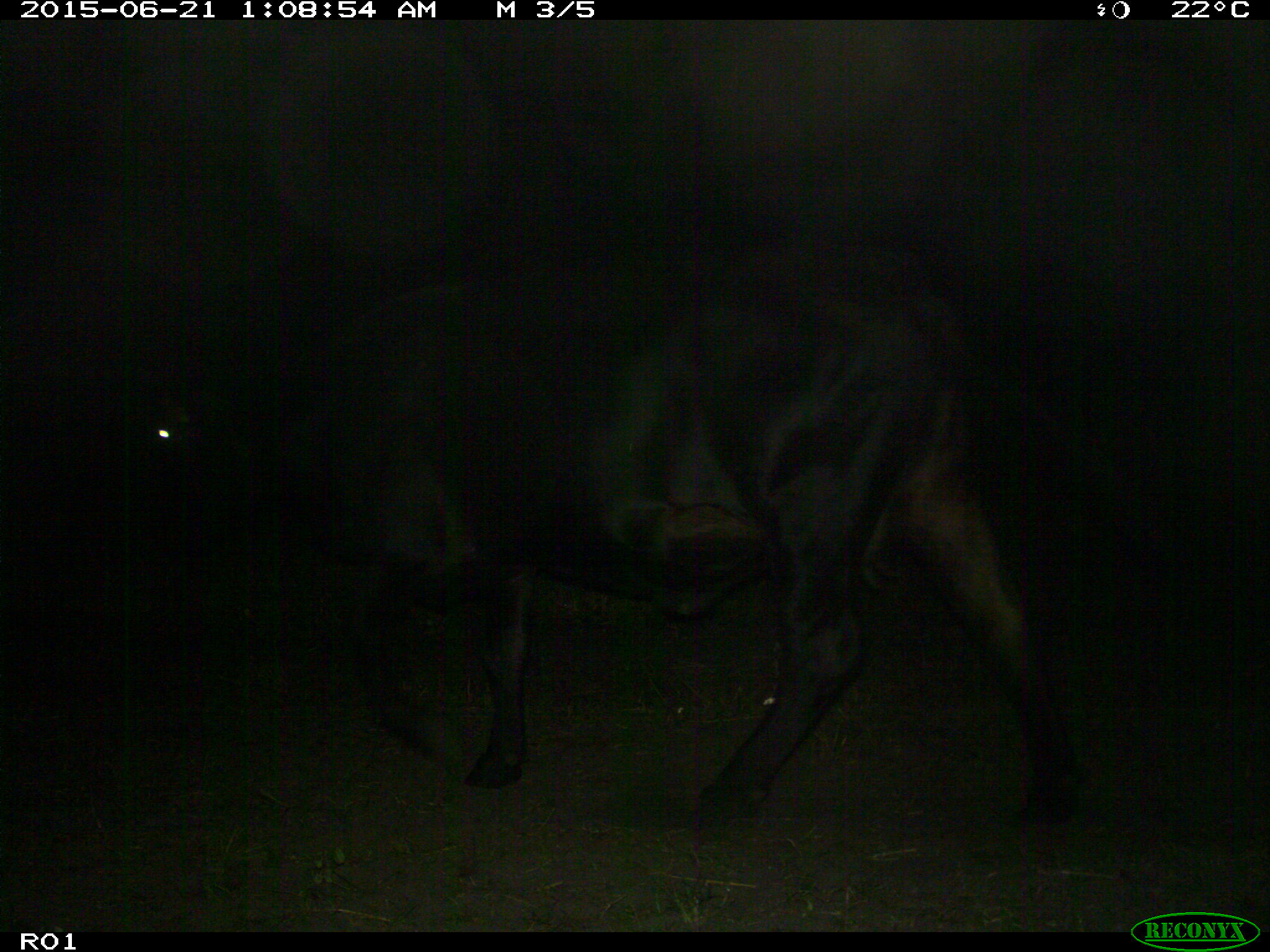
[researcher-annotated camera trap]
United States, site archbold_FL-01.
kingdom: Animalia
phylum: Chordata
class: Mammalia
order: Artiodactyla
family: Bovidae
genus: Bos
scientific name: Bos taurus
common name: domestic cow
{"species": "Bos taurus (domestic cow)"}